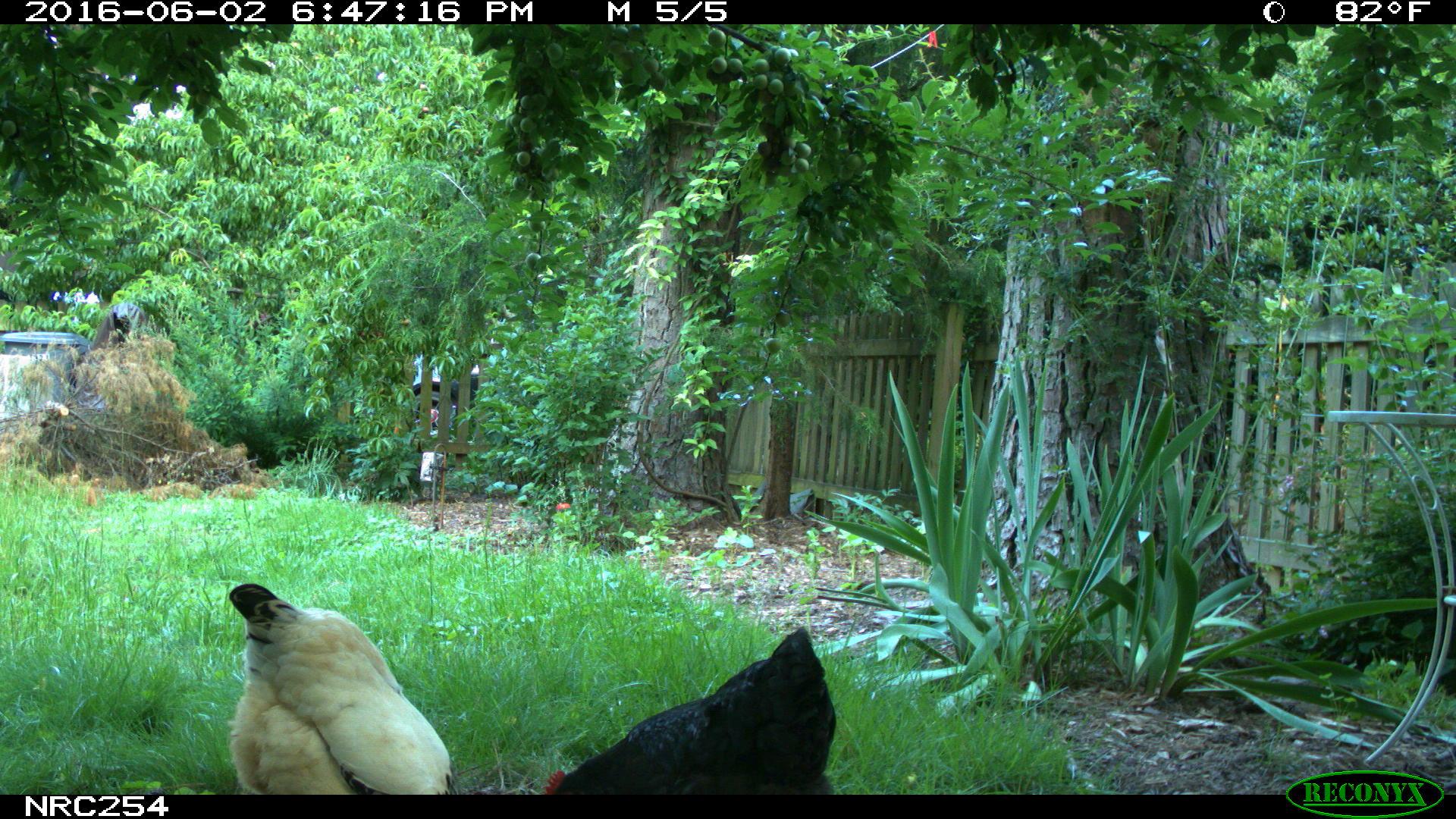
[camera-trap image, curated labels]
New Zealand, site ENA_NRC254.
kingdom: Animalia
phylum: Chordata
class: Aves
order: Galliformes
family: Phasianidae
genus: Gallus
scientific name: Gallus gallus domesticus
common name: chicken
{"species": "chicken (Gallus gallus domesticus)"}